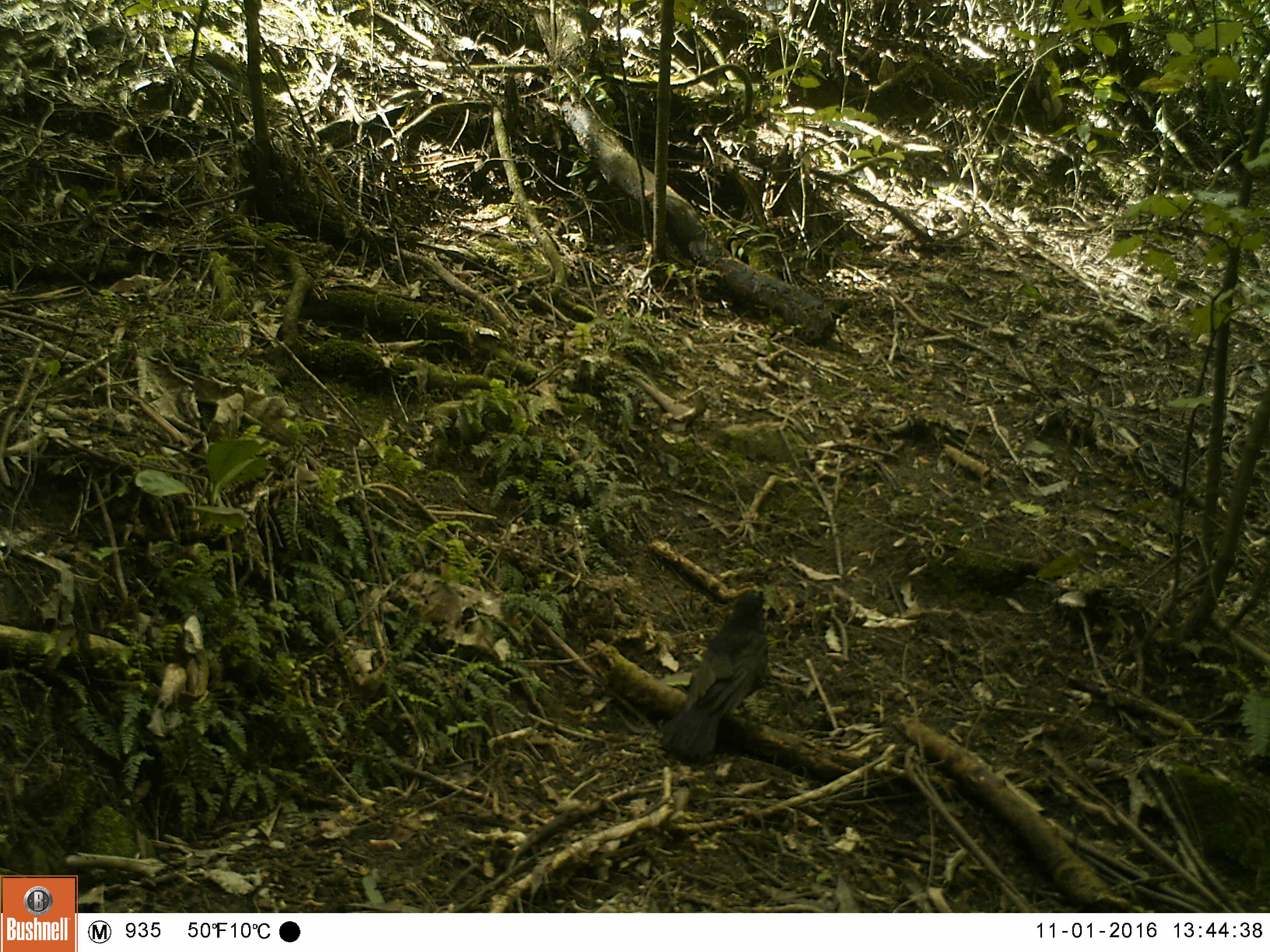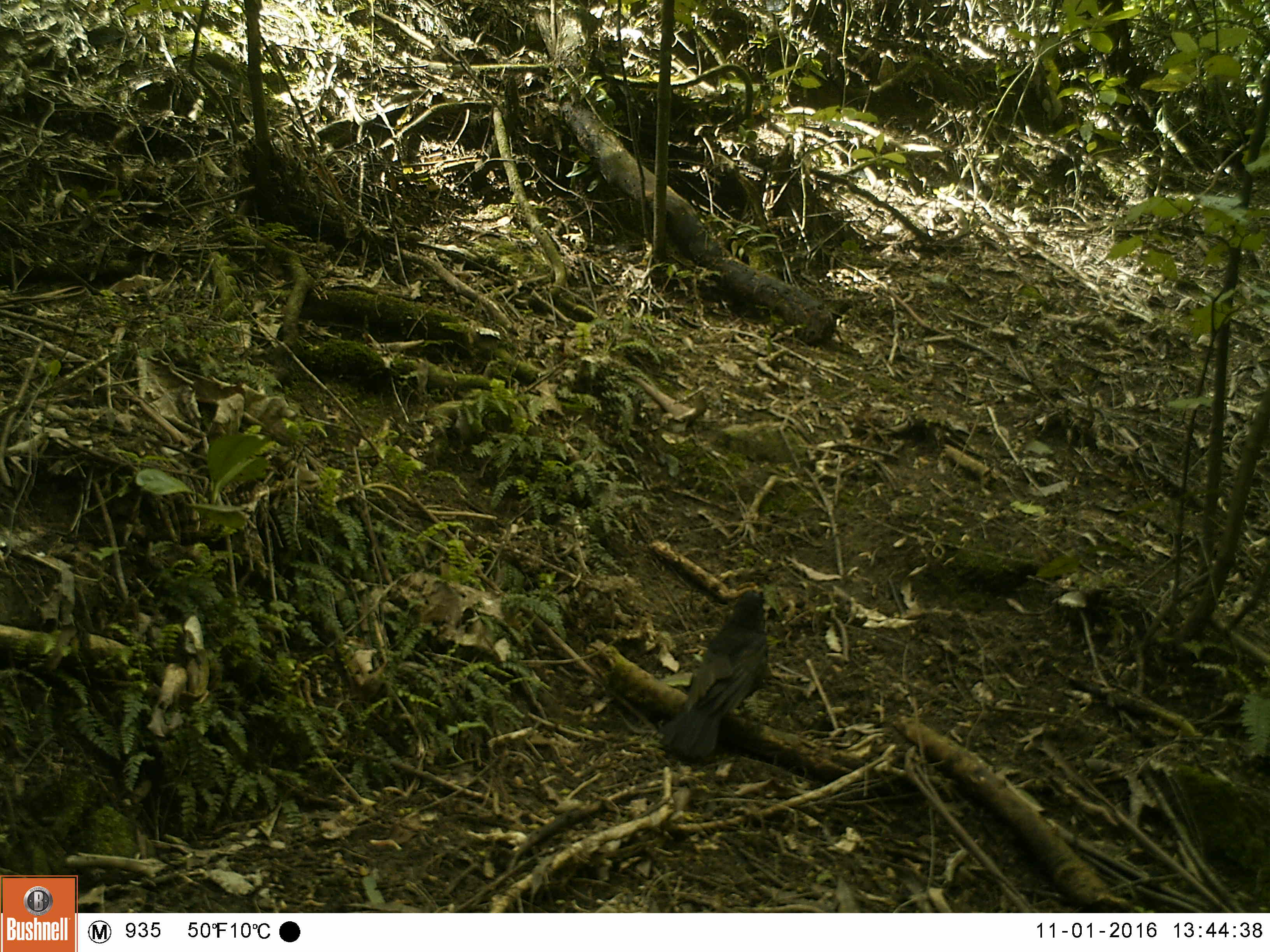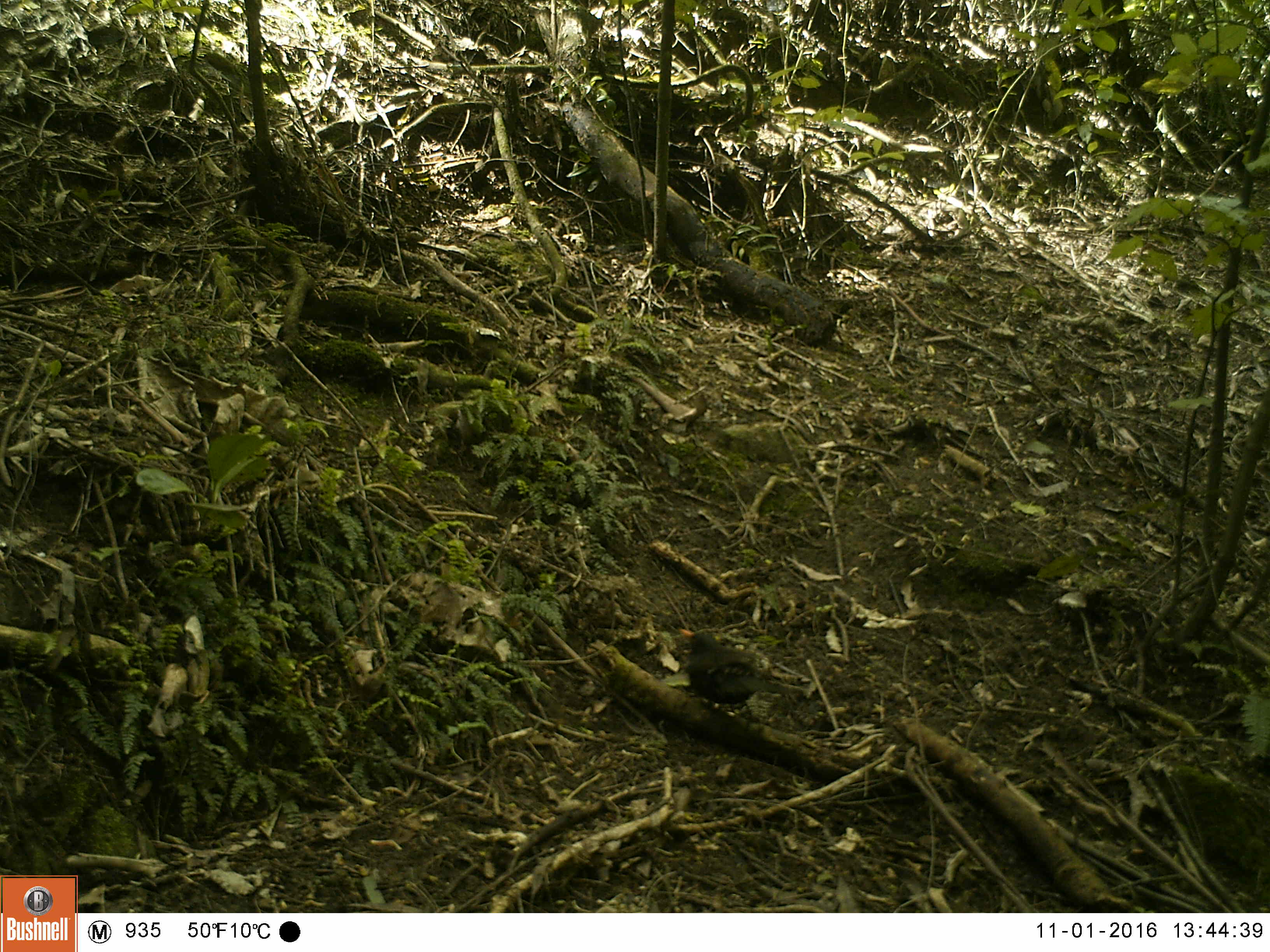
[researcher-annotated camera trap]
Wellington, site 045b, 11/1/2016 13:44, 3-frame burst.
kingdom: Animalia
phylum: Chordata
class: Aves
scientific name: Aves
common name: bird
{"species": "bird (Aves)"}